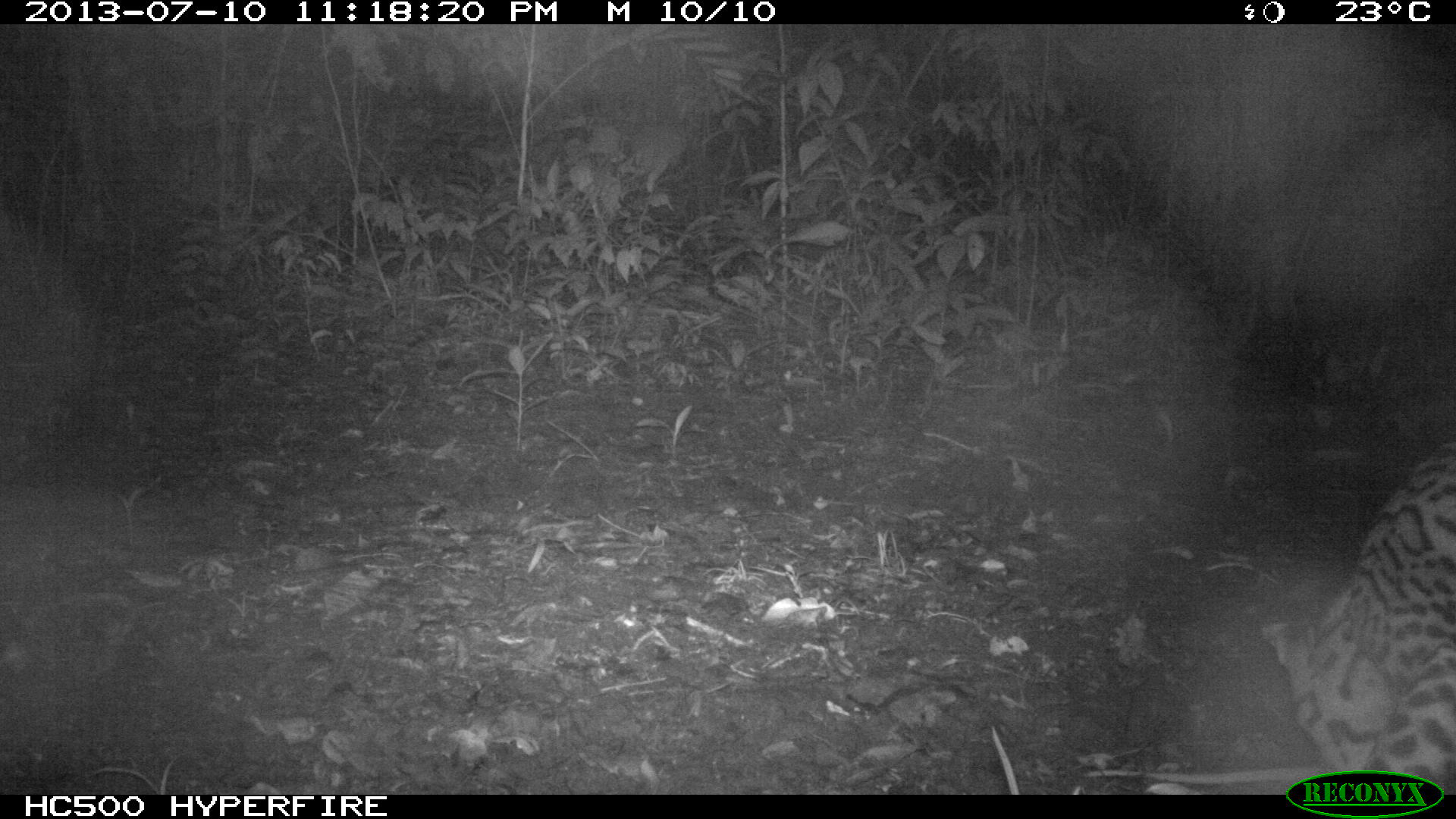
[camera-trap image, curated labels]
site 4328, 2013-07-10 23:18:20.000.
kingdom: Animalia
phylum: Chordata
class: Mammalia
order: Carnivora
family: Felidae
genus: Leopardus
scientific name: Leopardus pardalis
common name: ocelot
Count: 1.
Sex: male.